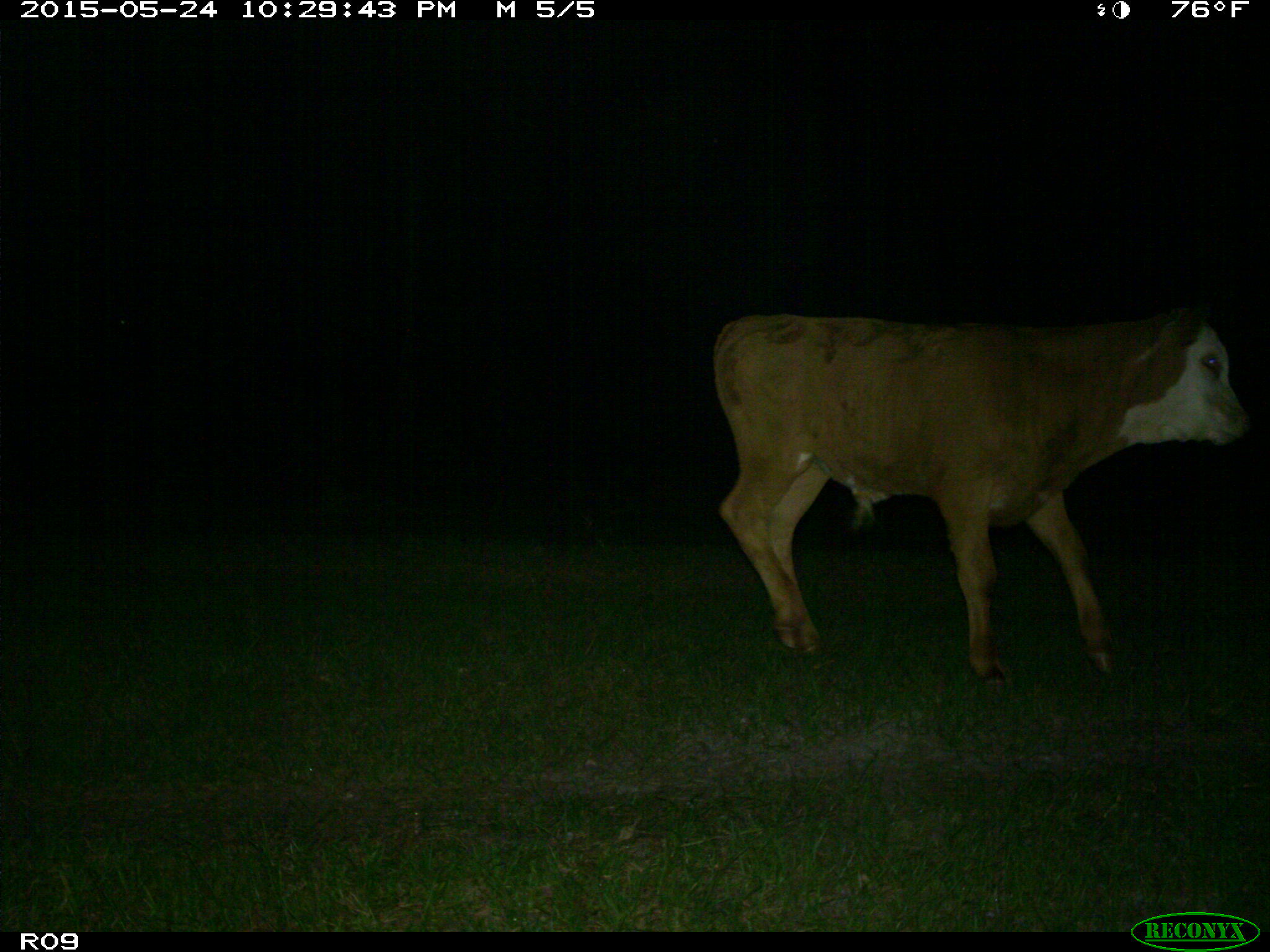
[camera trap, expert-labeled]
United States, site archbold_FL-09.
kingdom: Animalia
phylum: Chordata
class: Mammalia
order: Artiodactyla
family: Bovidae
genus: Bos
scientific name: Bos taurus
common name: domestic cow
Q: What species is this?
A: Bos taurus (domestic cow).